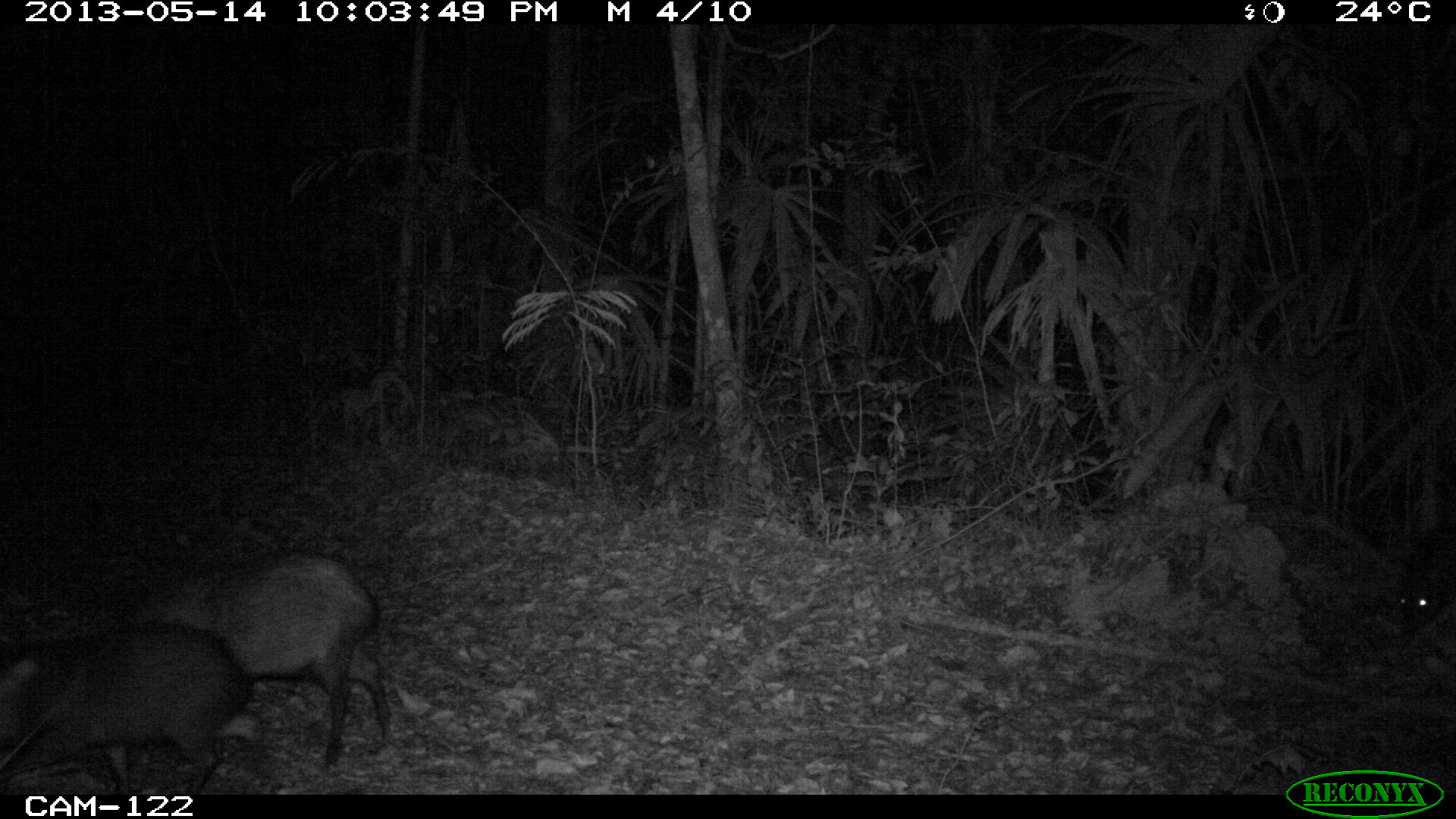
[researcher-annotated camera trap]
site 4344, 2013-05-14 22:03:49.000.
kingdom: Animalia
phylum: Chordata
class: Mammalia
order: Artiodactyla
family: Tayassuidae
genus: Pecari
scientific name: Pecari tajacu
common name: collared peccary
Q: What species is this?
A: Pecari tajacu (collared peccary).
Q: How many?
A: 9.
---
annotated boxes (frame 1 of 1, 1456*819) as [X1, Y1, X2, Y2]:
pecari tajacu: [126, 549, 394, 770]; [0, 619, 259, 797]; [1392, 512, 1454, 646]